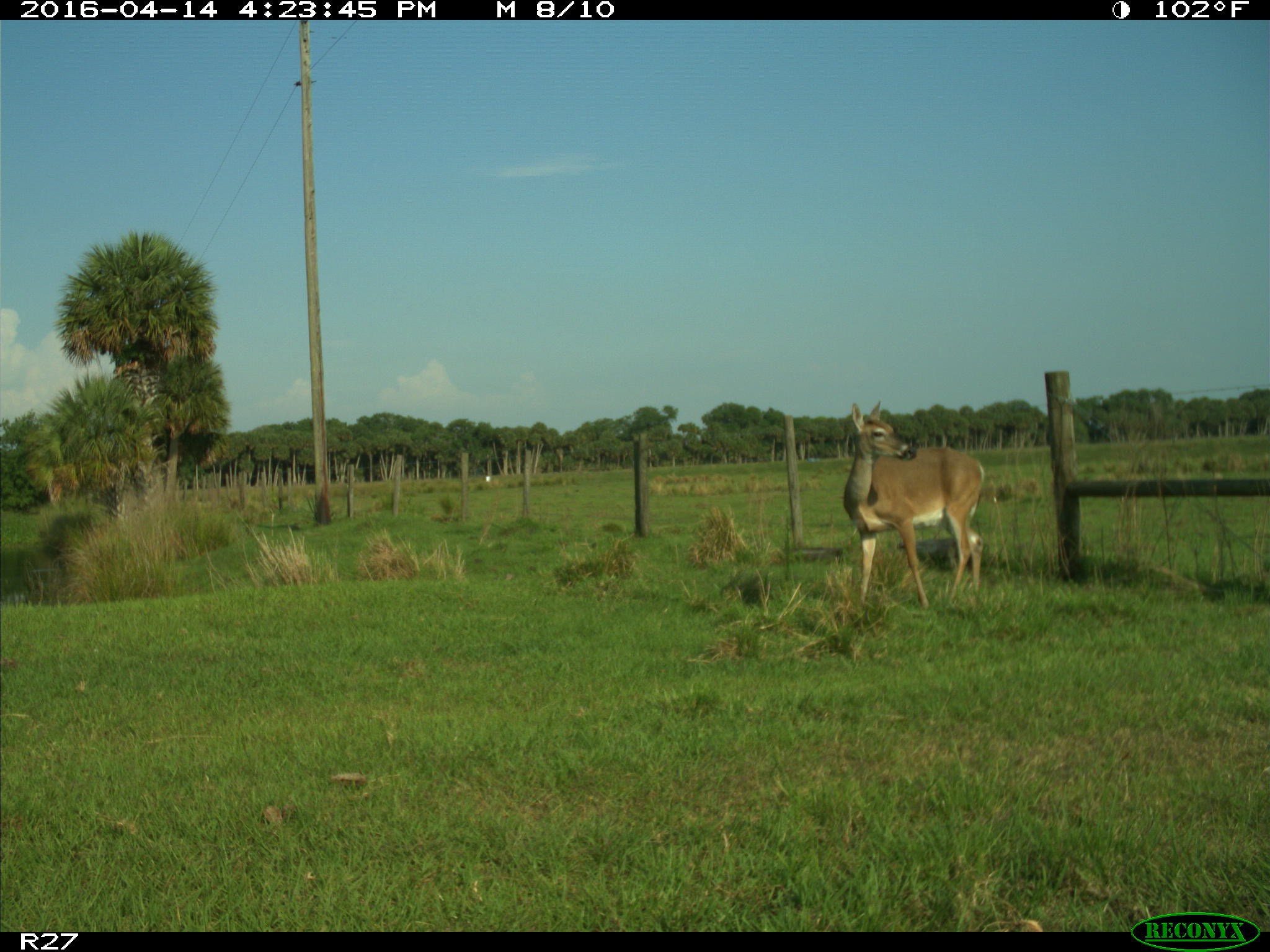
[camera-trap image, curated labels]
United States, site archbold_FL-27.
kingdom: Animalia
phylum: Chordata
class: Mammalia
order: Artiodactyla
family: Cervidae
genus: Odocoileus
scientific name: Odocoileus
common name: deer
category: unidentified deer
Unidentified deer (deer) (Odocoileus).